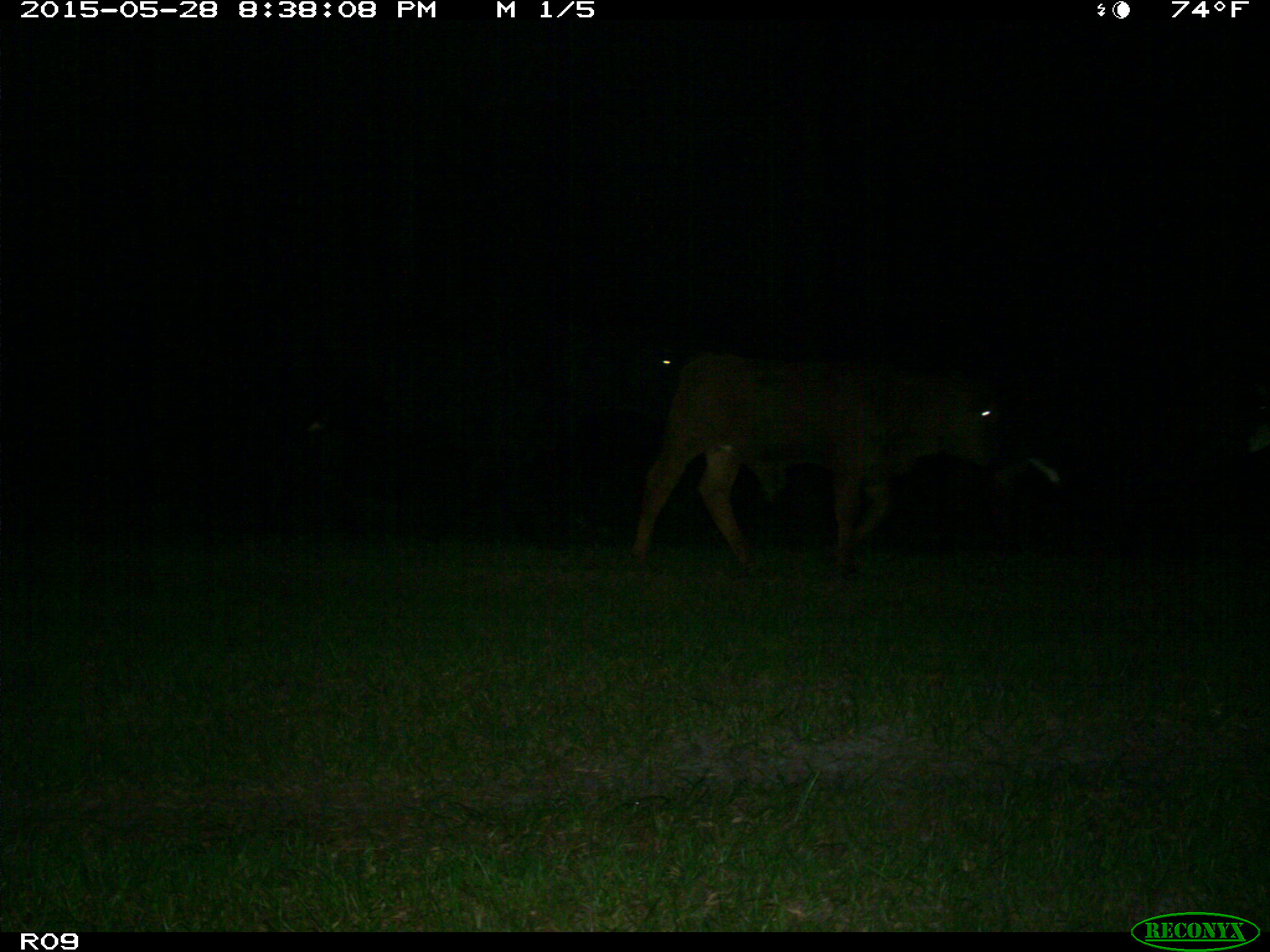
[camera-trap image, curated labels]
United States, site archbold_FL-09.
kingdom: Animalia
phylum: Chordata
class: Mammalia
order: Artiodactyla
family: Bovidae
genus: Bos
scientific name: Bos taurus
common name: domestic cow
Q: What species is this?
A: Bos taurus (domestic cow).